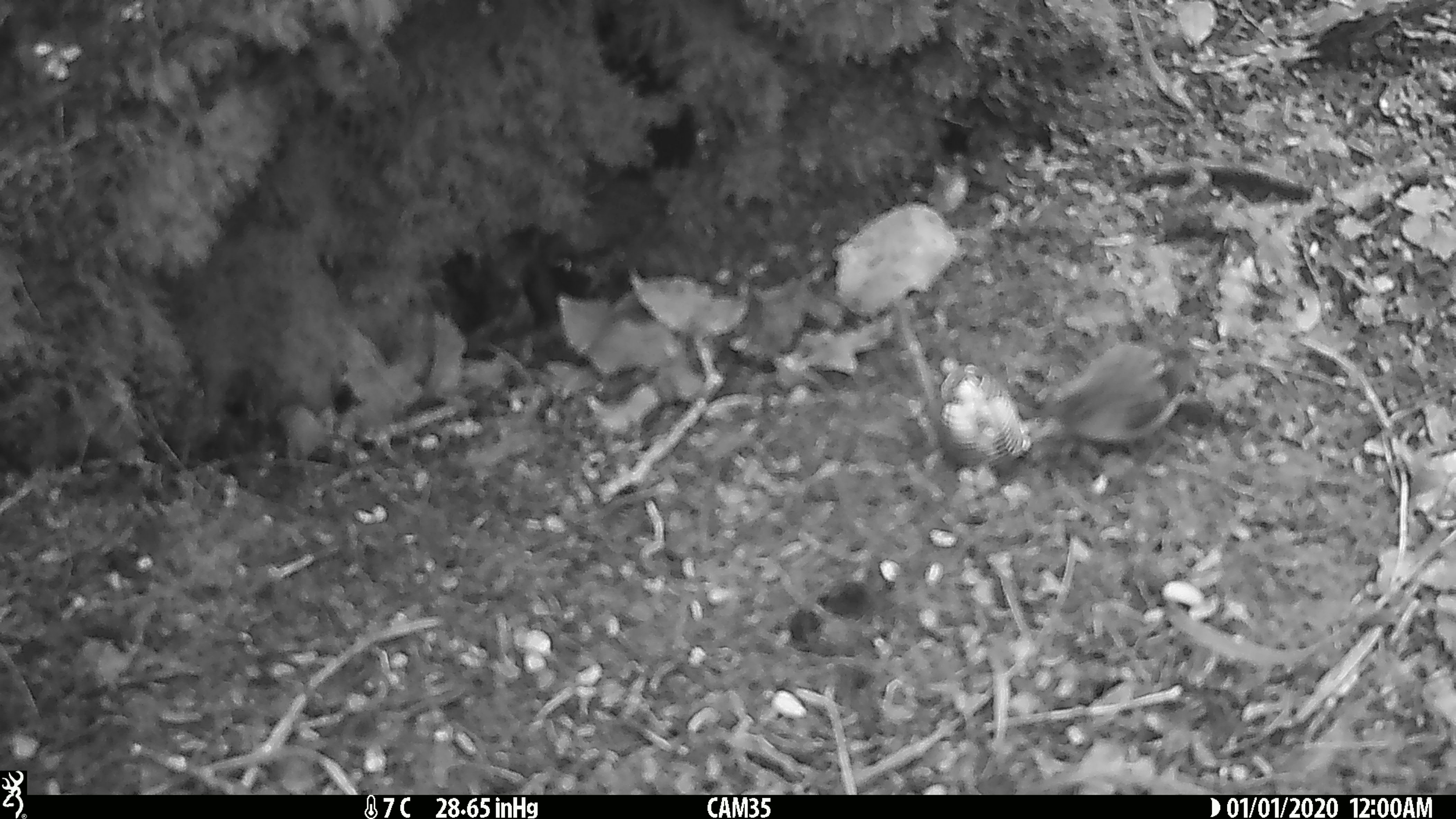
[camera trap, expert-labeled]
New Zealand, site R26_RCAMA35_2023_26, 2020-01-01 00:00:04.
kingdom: Animalia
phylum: Chordata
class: Aves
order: Passeriformes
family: Acanthisittidae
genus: Acanthisitta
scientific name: Acanthisitta chloris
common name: rifleman